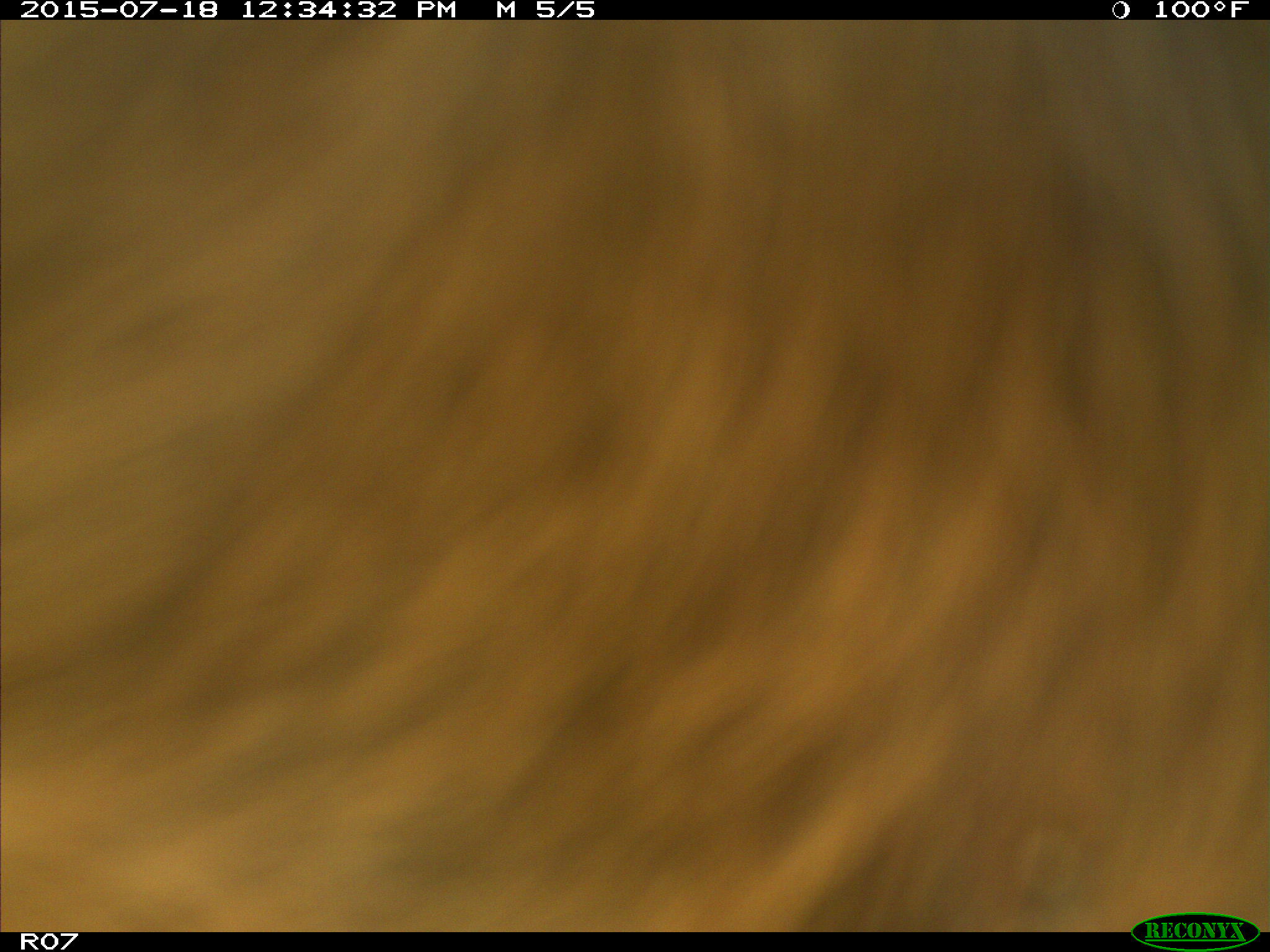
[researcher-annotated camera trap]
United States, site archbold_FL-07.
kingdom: Animalia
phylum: Chordata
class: Mammalia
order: Artiodactyla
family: Bovidae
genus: Bos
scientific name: Bos taurus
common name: domestic cow